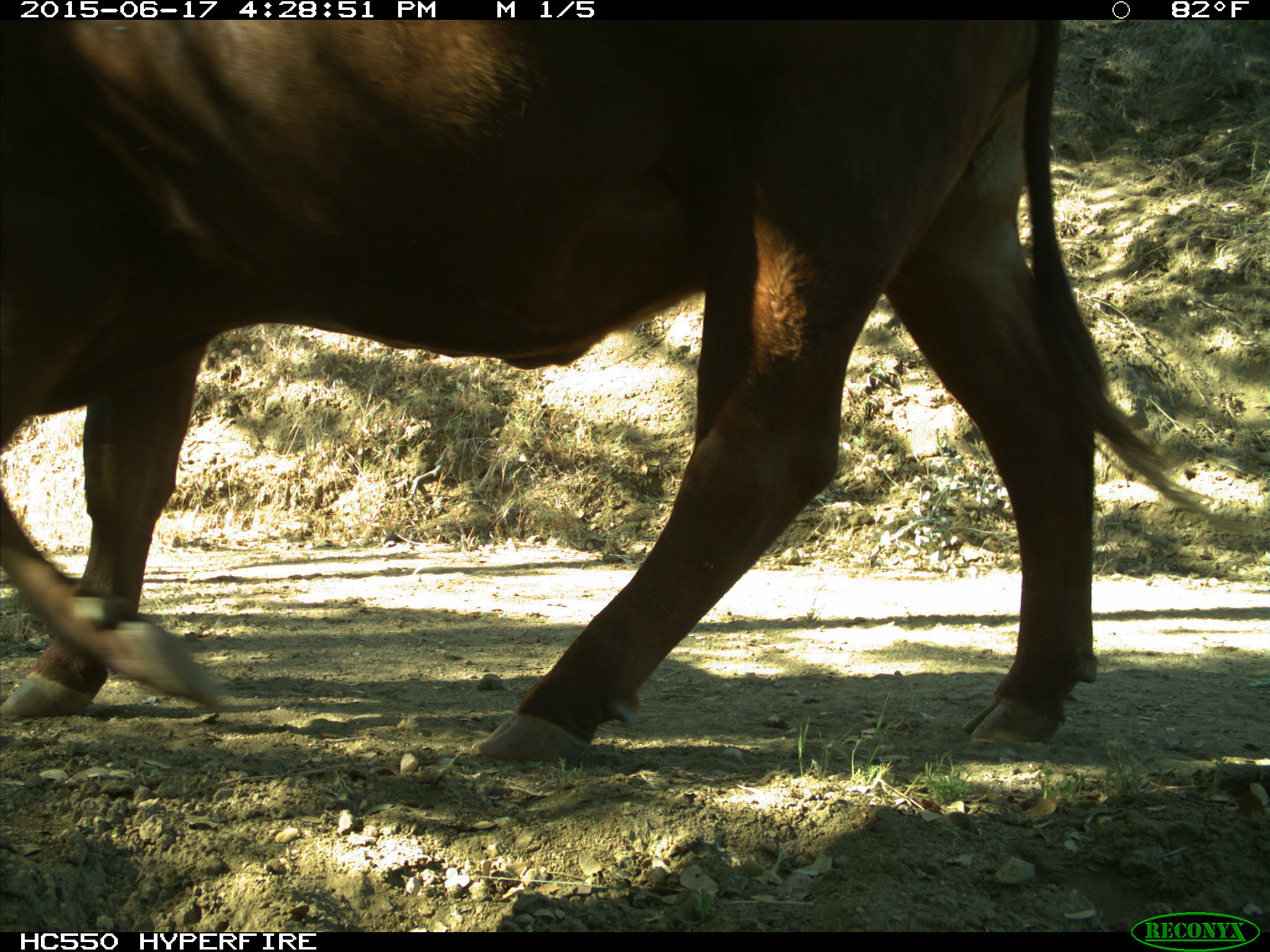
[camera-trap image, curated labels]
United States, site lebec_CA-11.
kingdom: Animalia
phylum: Chordata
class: Mammalia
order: Artiodactyla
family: Bovidae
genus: Bos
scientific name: Bos taurus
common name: domestic cow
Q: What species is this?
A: Bos taurus (domestic cow).